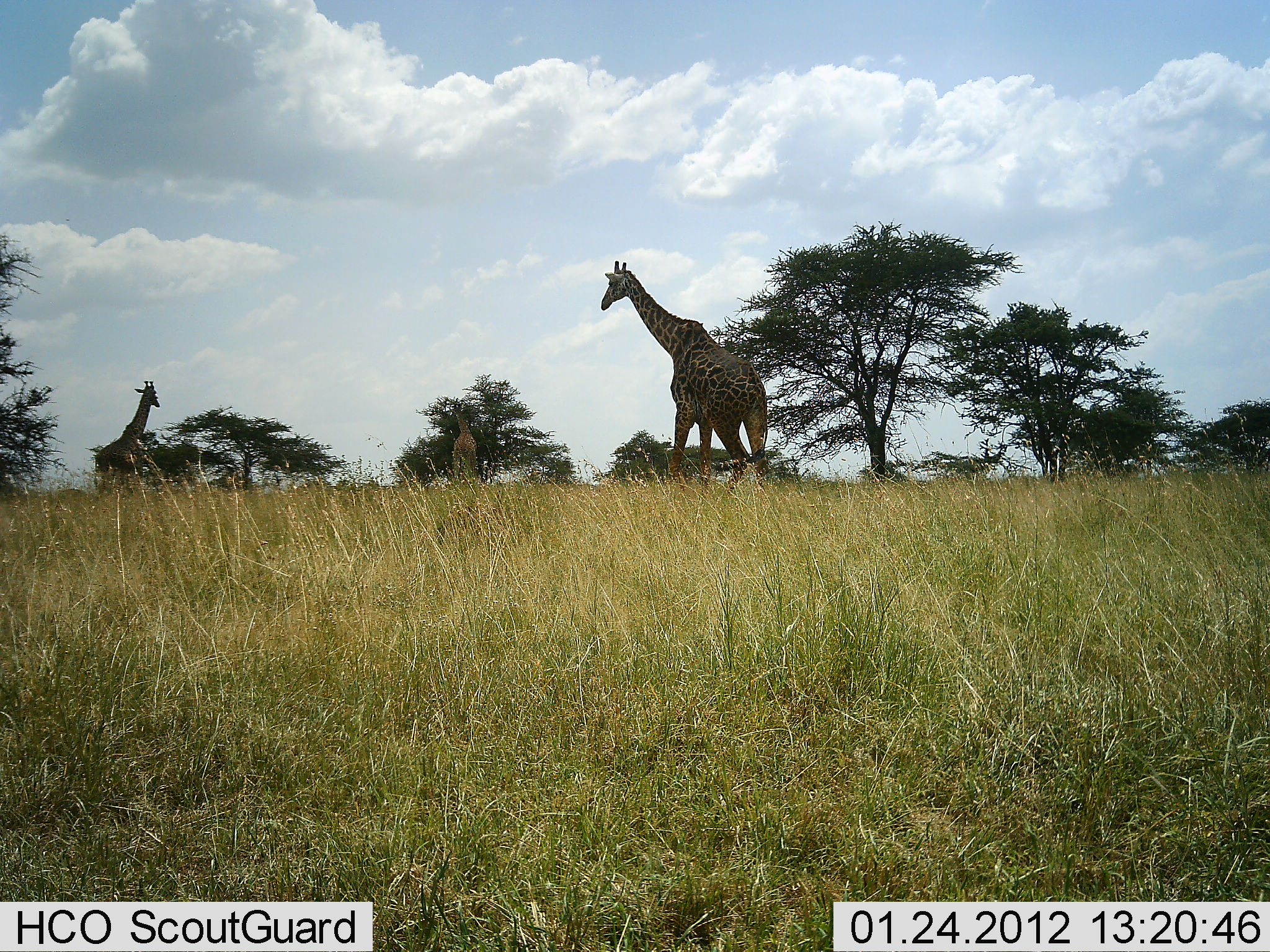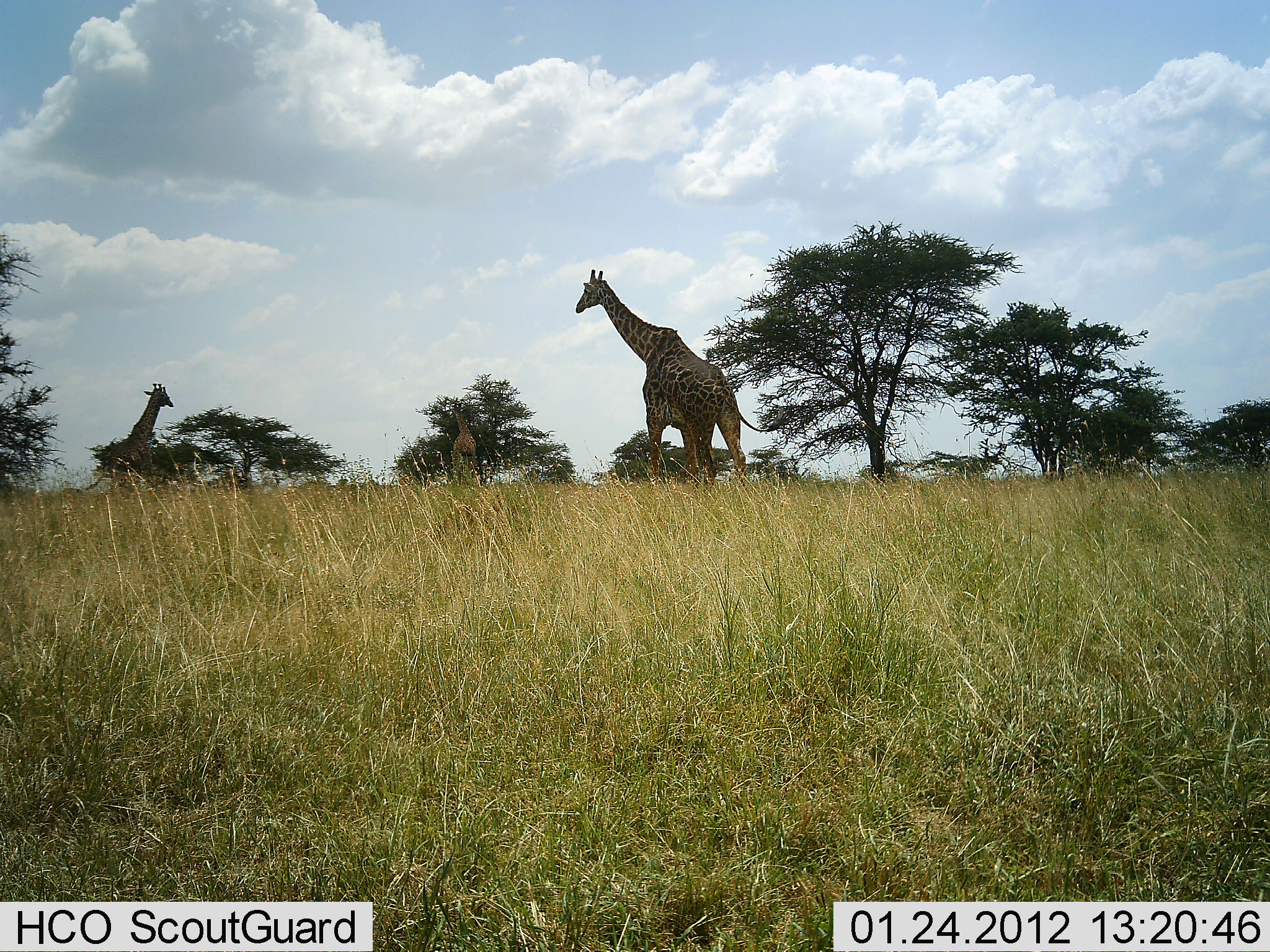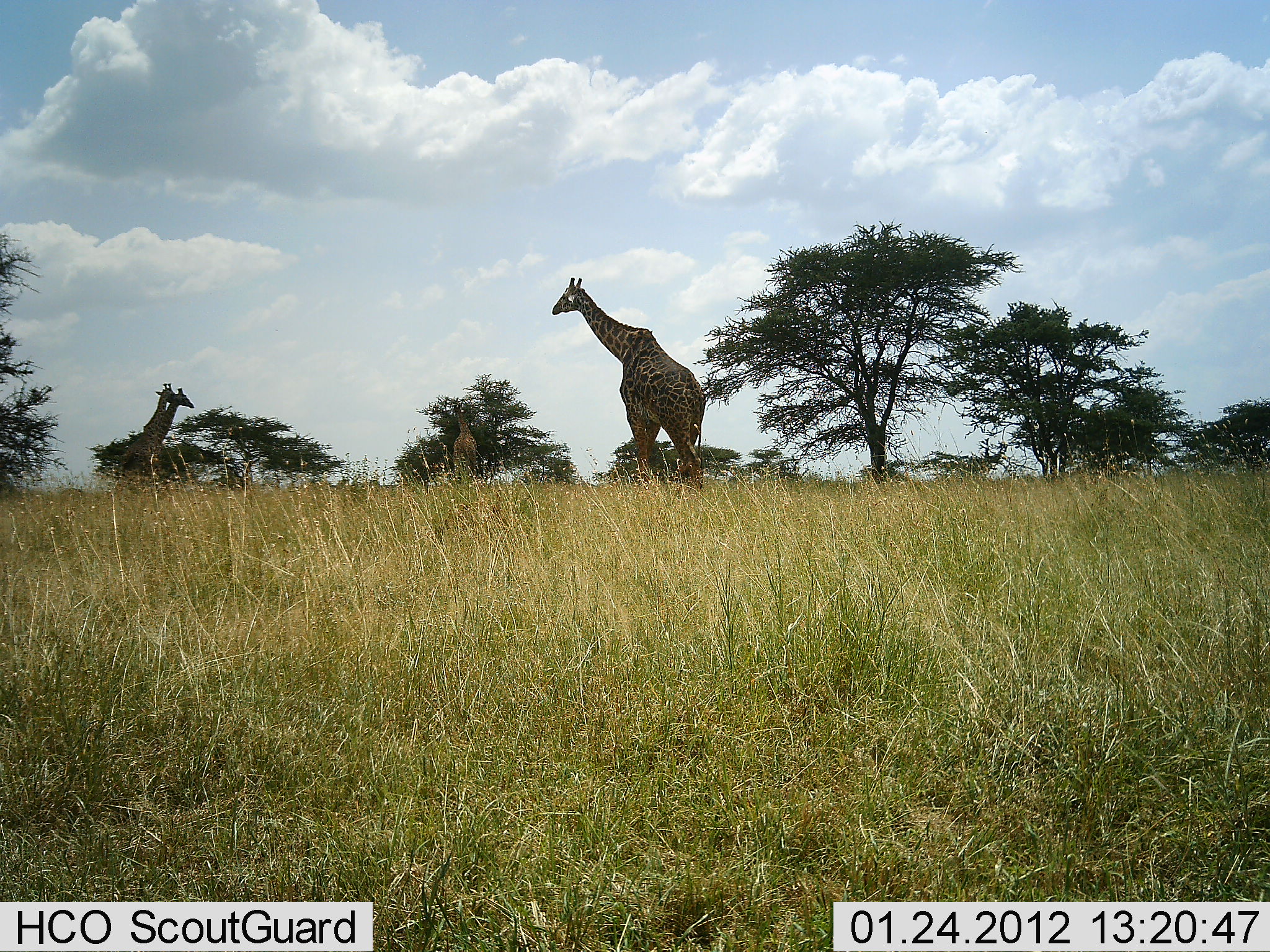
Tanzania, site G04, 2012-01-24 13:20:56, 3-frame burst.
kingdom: Animalia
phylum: Chordata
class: Mammalia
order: Artiodactyla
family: Giraffidae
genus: Giraffa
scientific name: Giraffa camelopardalis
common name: giraffe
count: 3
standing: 17%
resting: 0%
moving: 87%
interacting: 4%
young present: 0%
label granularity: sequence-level